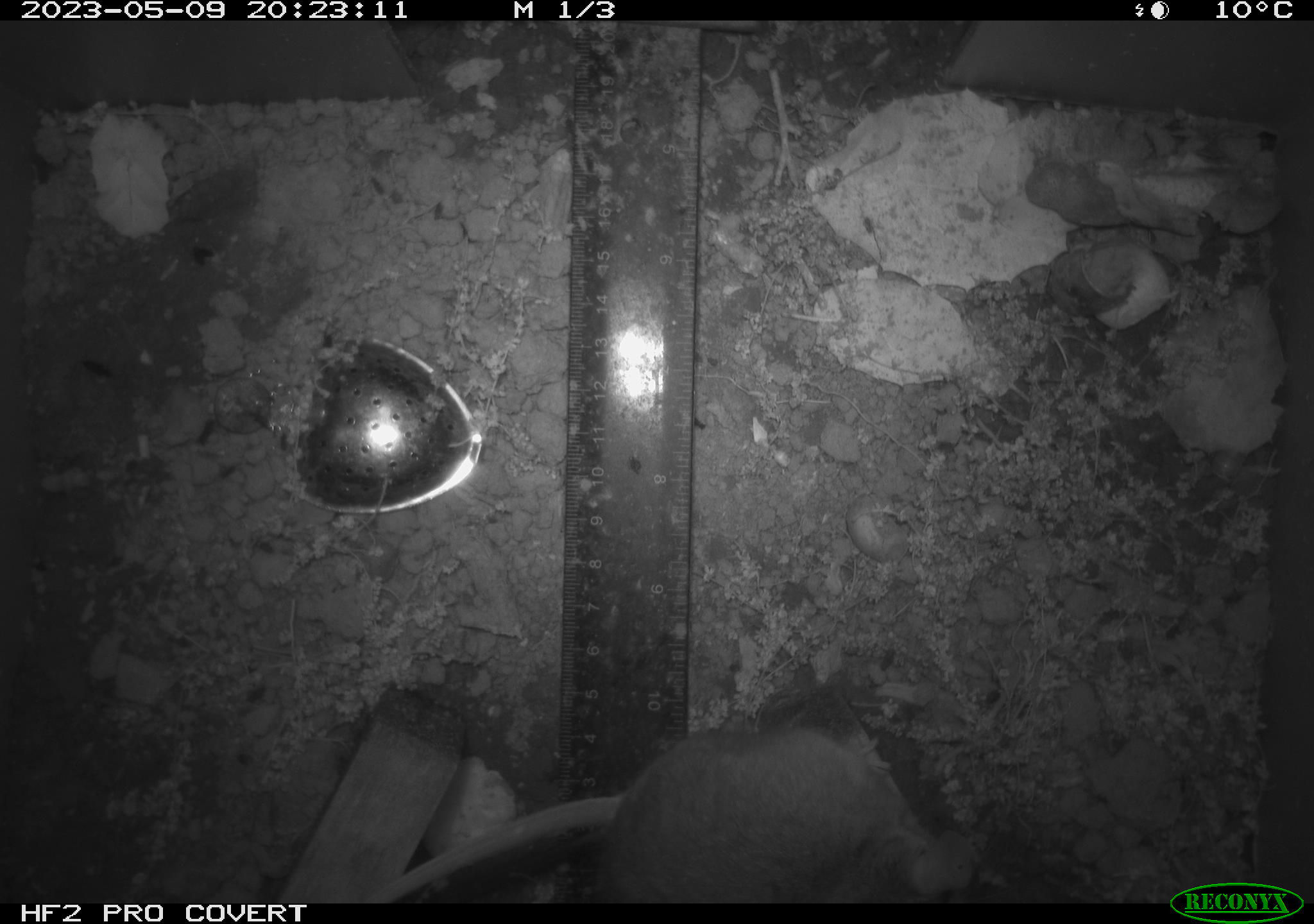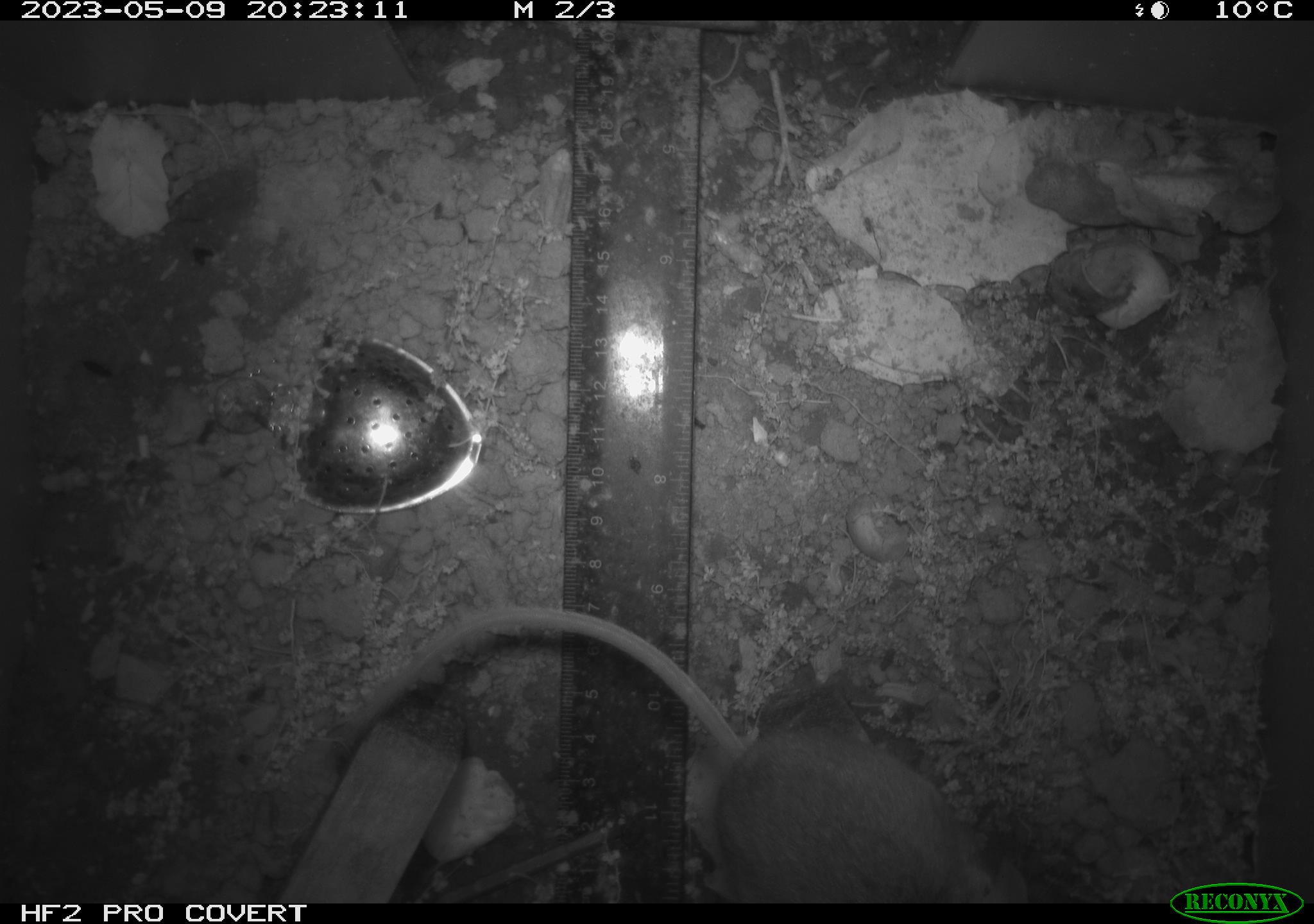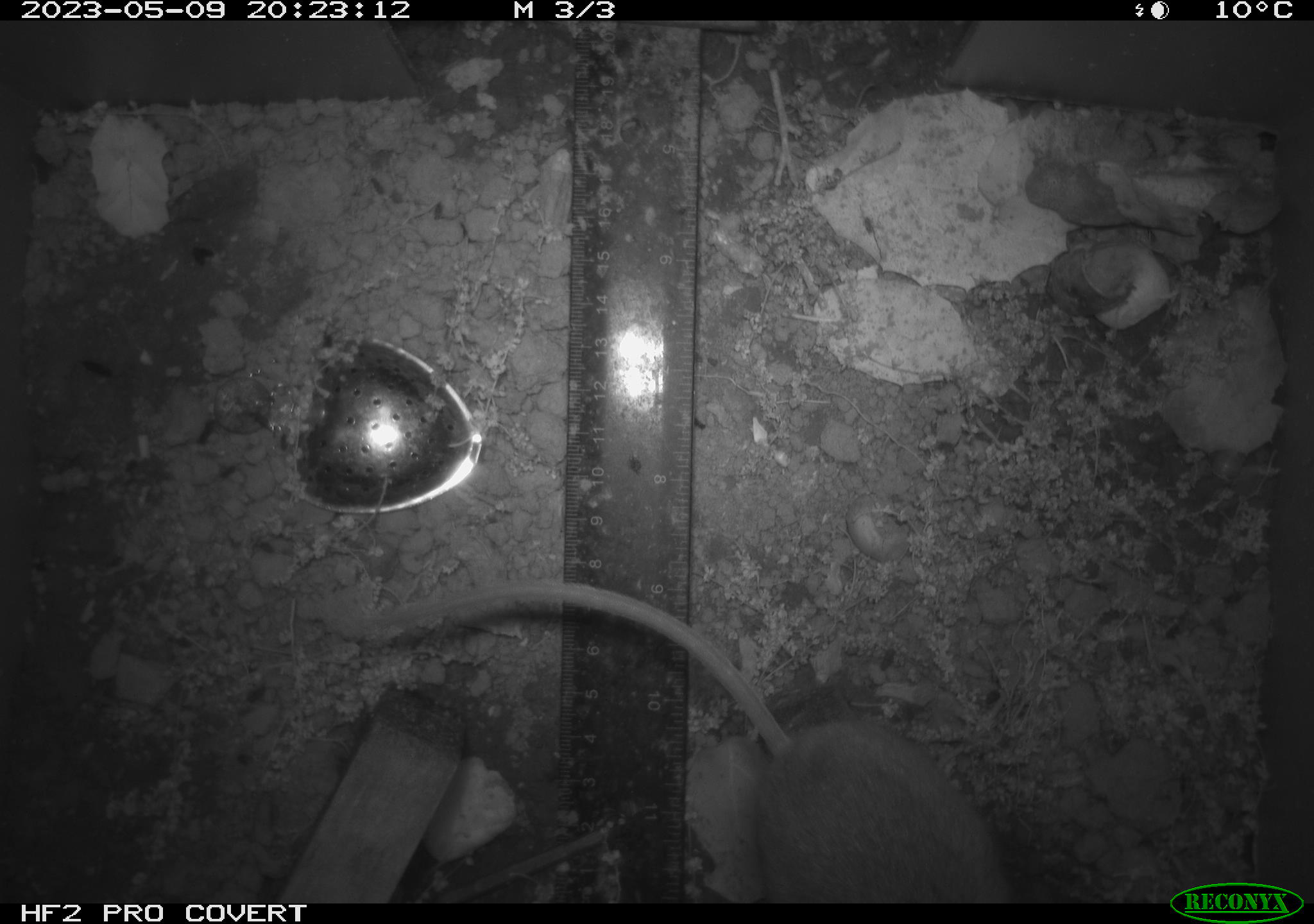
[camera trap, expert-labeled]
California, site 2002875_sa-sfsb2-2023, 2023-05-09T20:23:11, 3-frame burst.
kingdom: Animalia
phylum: Chordata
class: Mammalia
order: Rodentia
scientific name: Rodentia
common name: mouse species